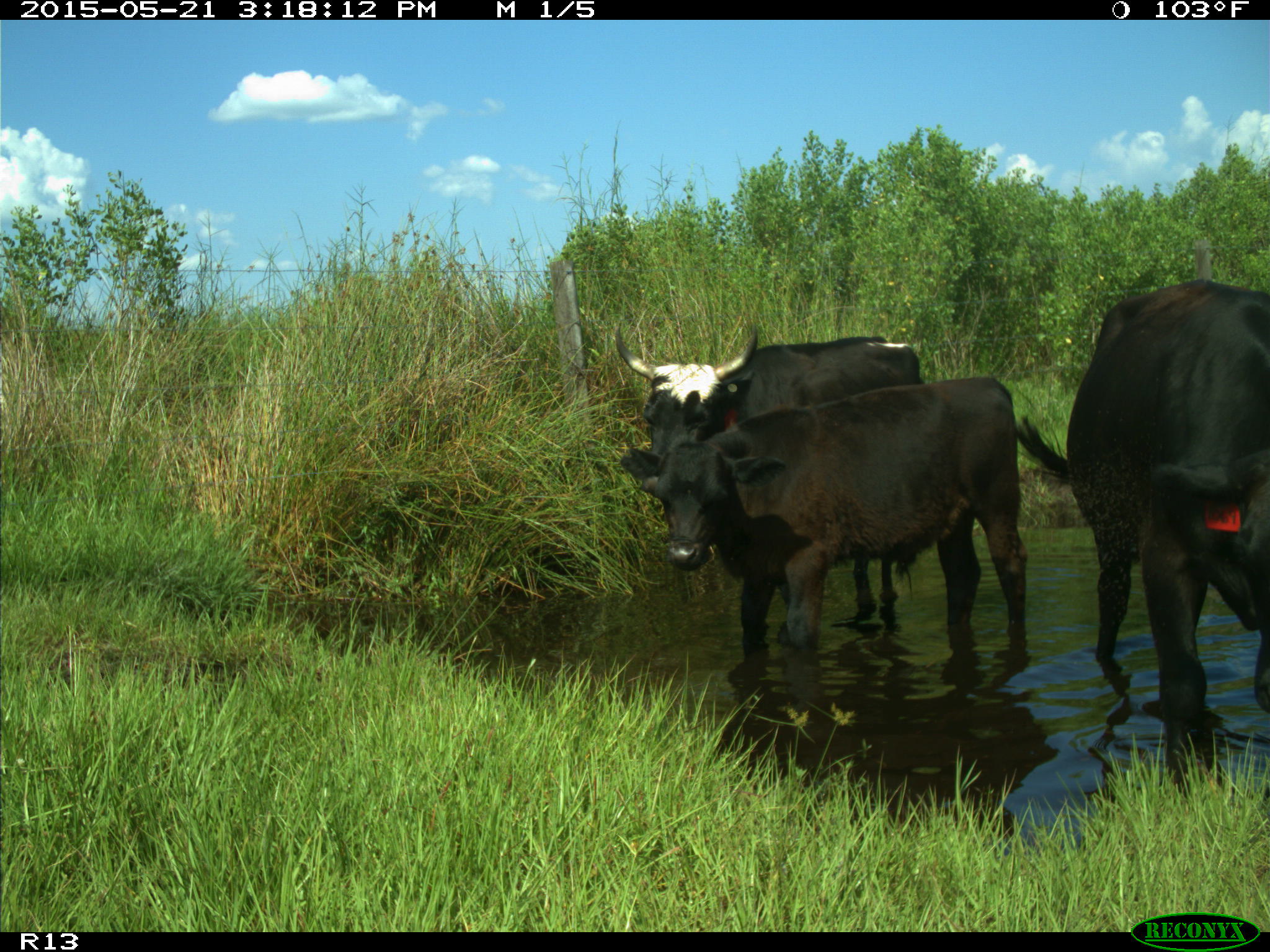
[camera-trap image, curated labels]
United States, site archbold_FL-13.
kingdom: Animalia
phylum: Chordata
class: Mammalia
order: Artiodactyla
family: Bovidae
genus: Bos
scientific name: Bos taurus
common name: domestic cow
Bos taurus (domestic cow).